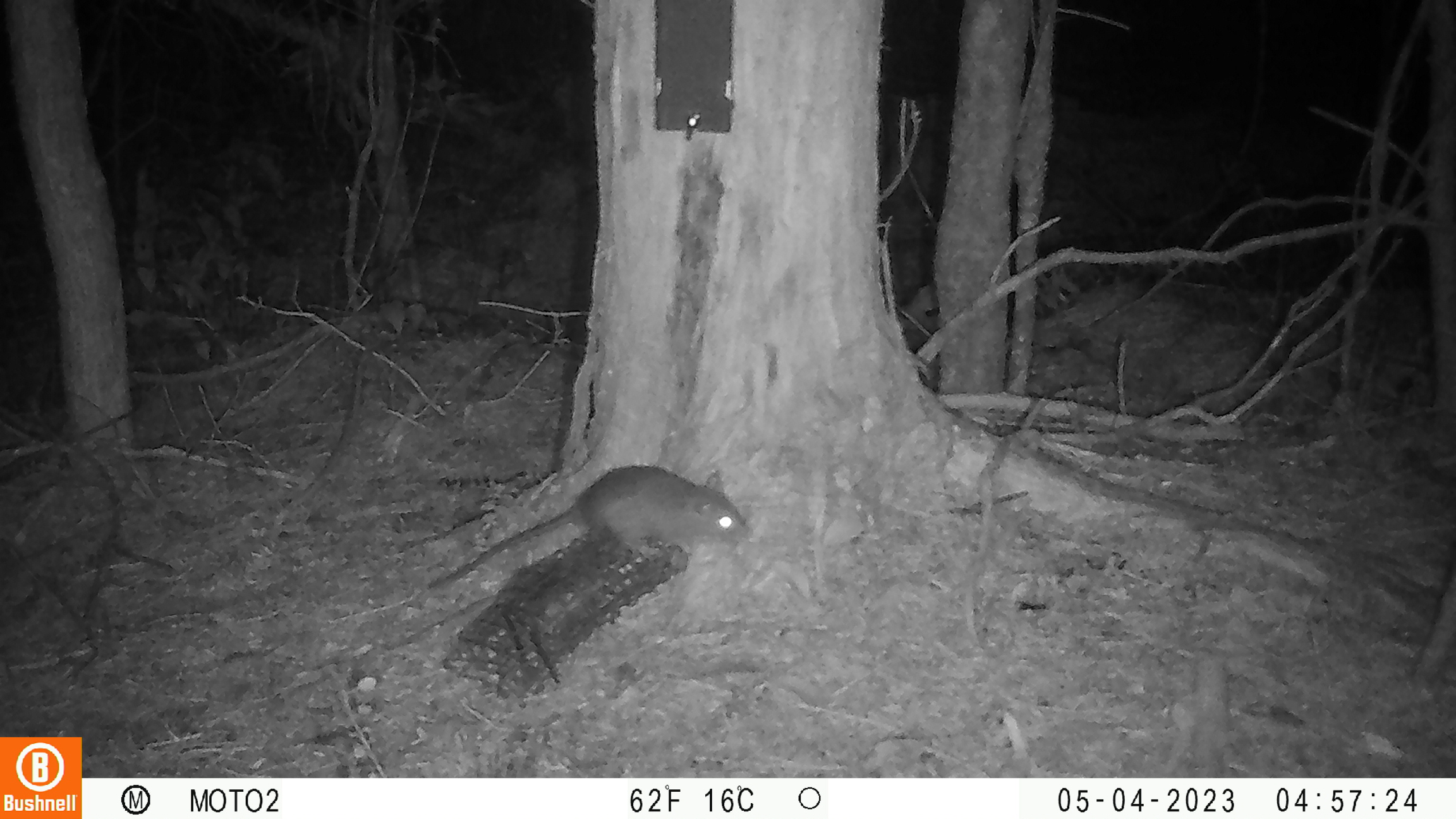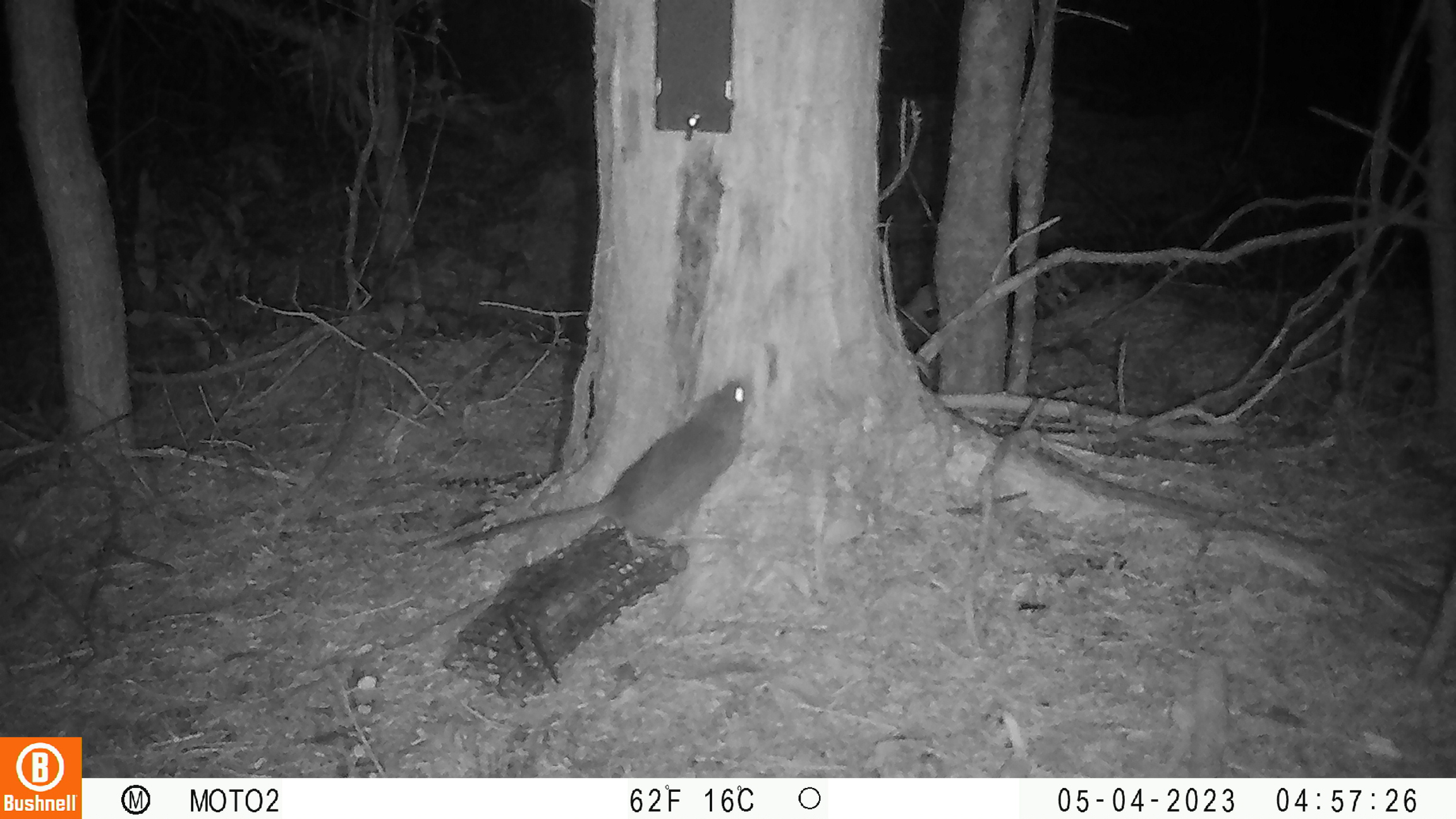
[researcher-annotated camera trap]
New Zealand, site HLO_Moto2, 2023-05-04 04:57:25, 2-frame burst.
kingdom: Animalia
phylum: Chordata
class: Mammalia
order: Rodentia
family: Muridae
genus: Rattus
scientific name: Rattus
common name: rat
Rat (Rattus).